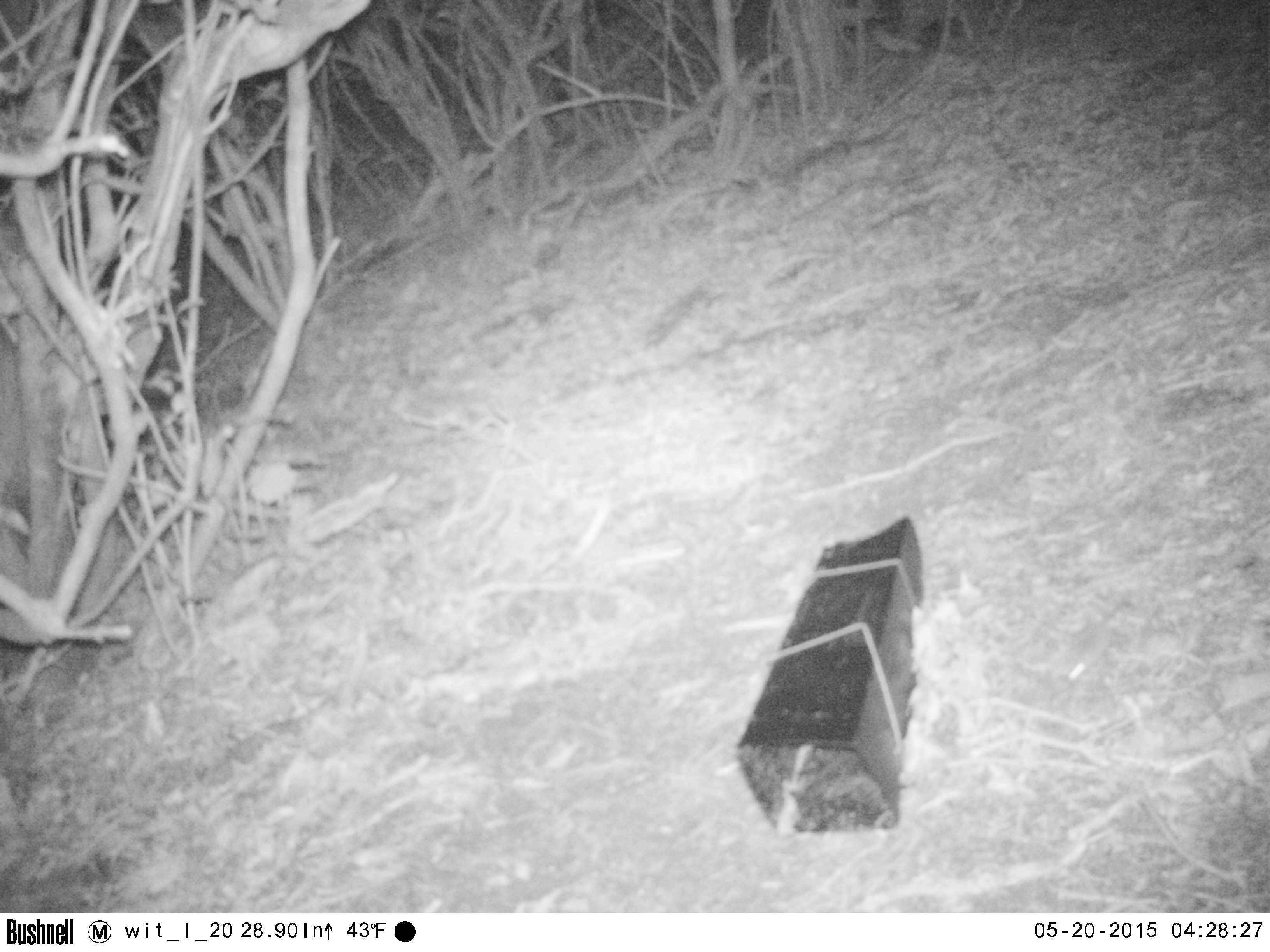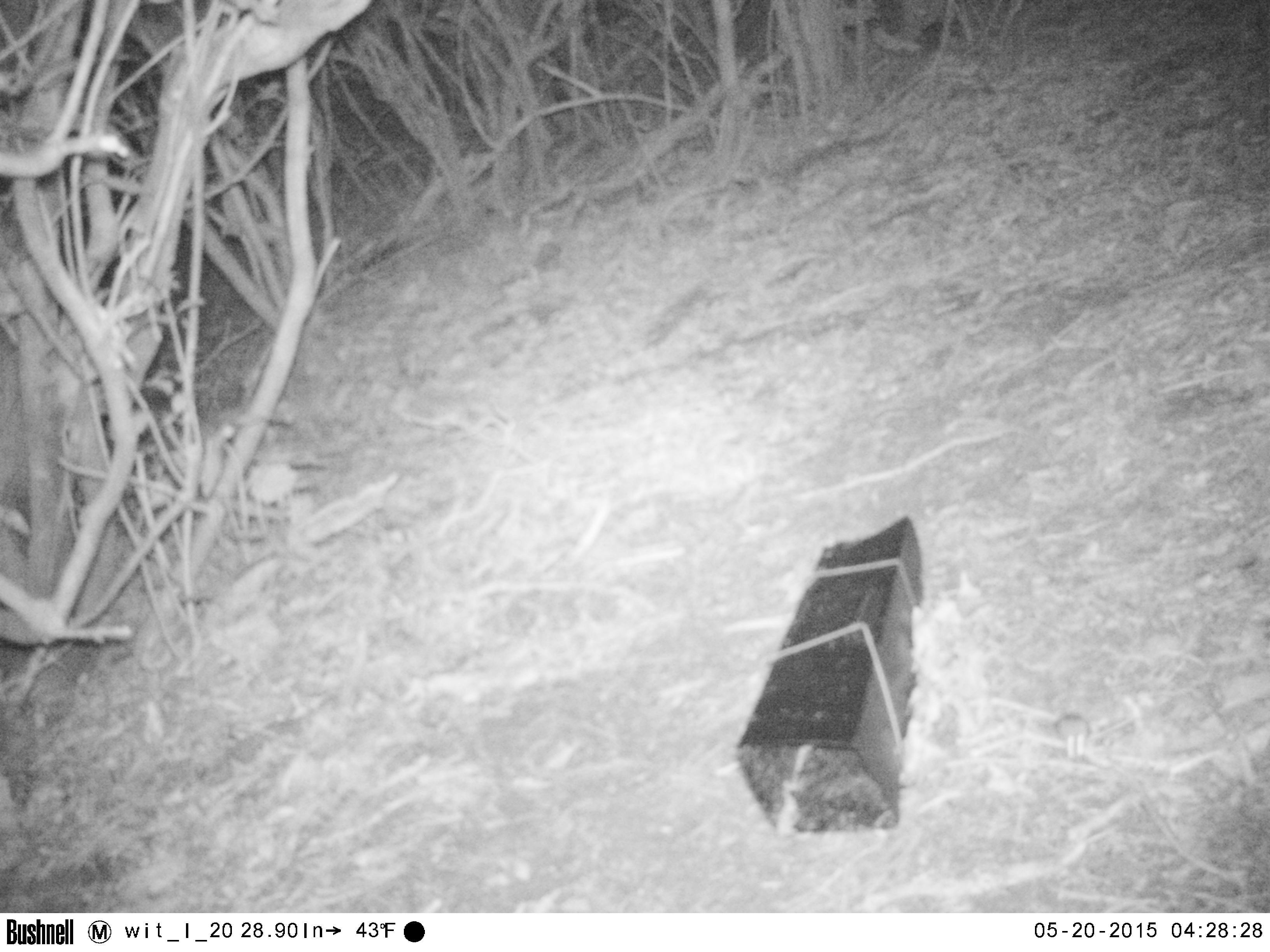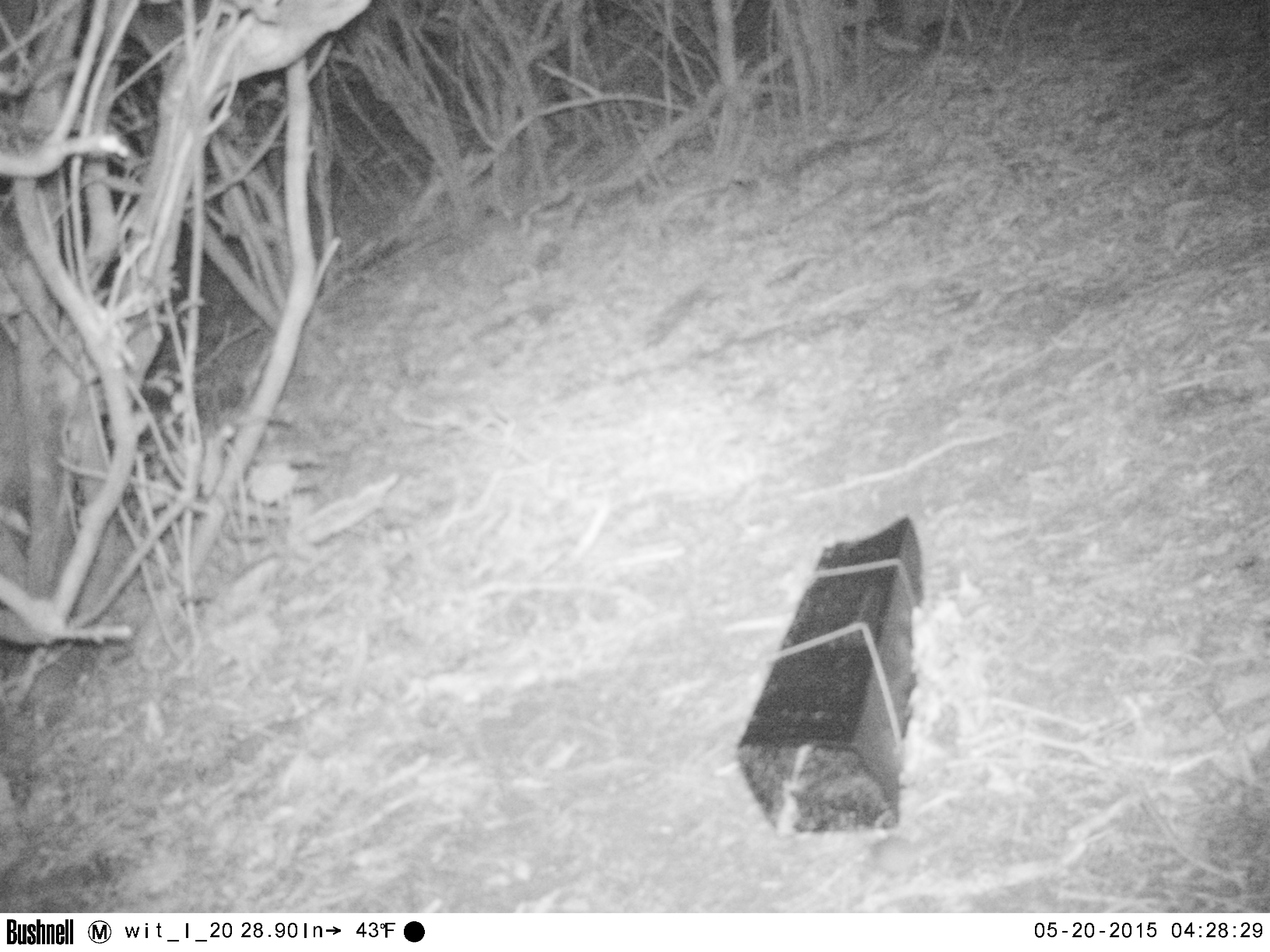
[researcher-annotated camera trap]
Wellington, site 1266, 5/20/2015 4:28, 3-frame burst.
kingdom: Animalia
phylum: Chordata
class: Mammalia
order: Rodentia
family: Muridae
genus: Mus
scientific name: Mus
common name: mouse